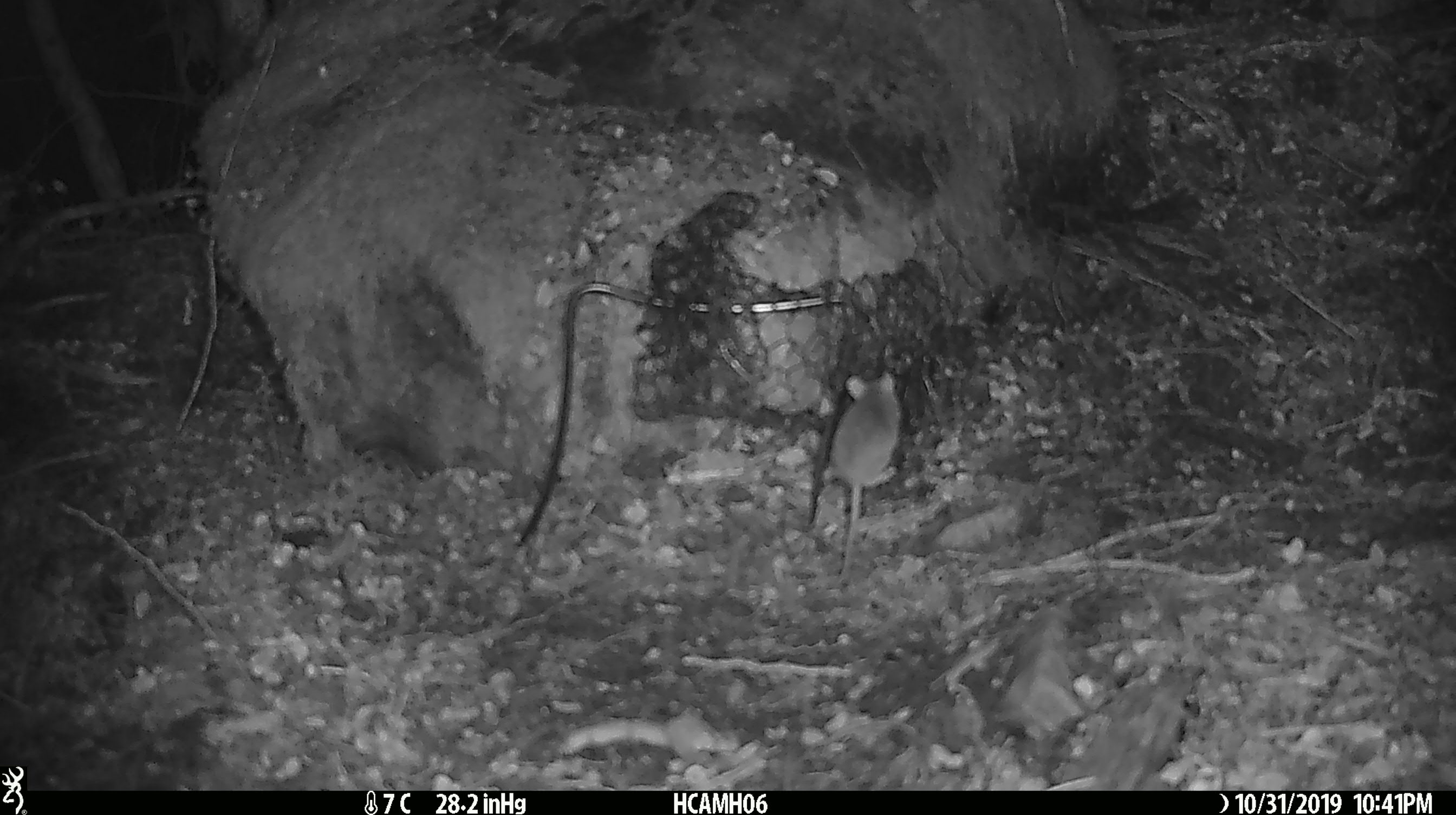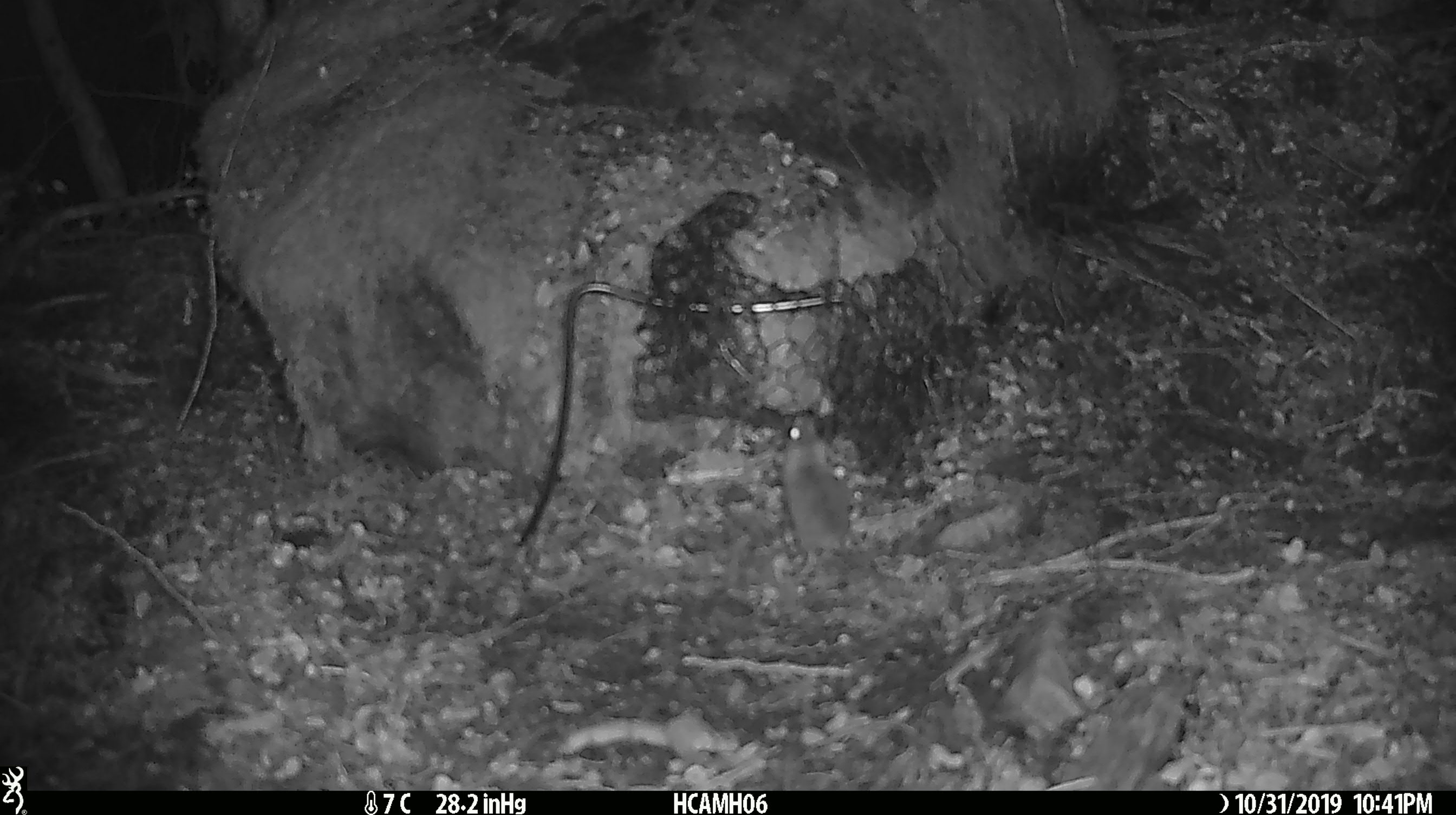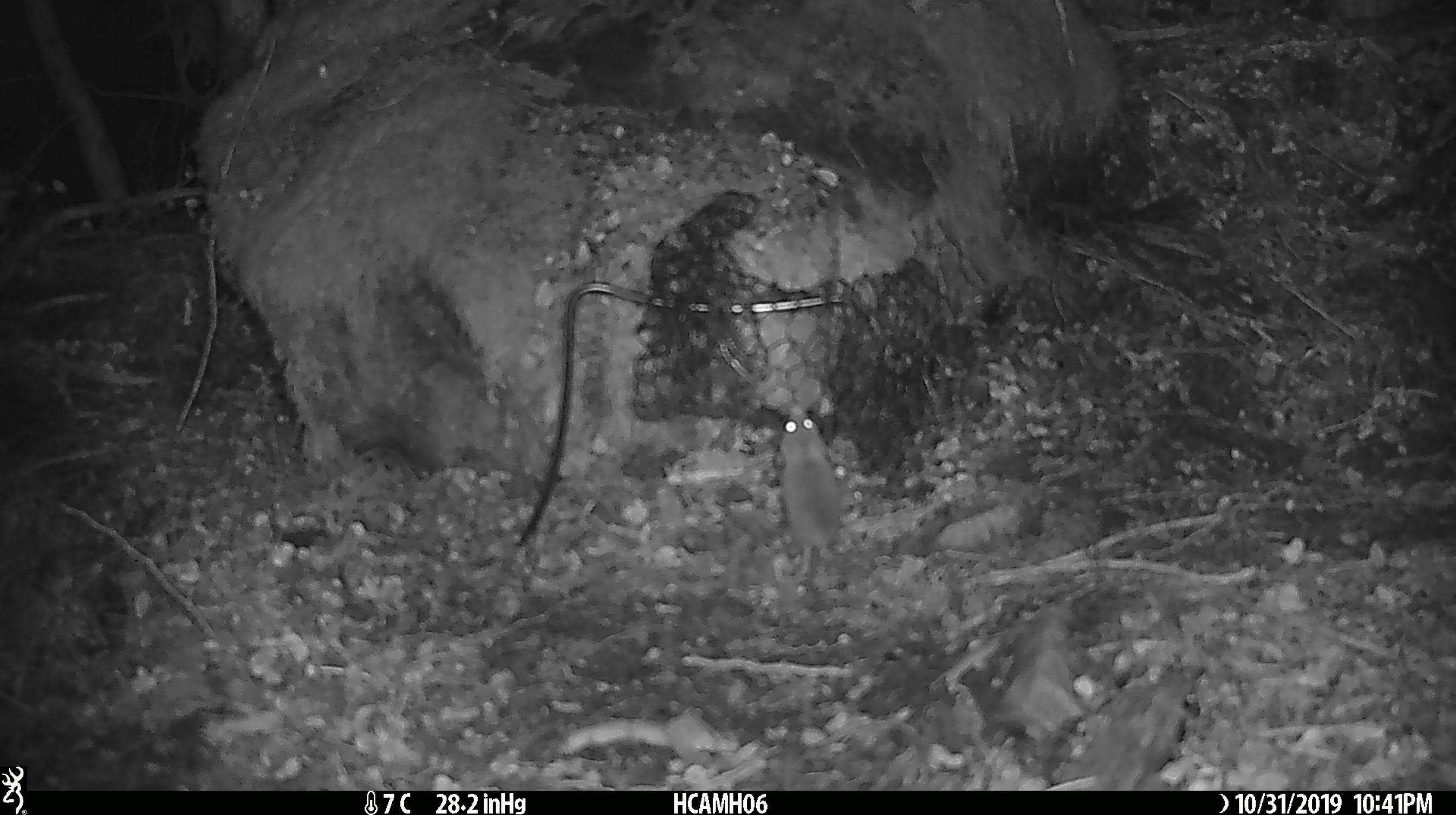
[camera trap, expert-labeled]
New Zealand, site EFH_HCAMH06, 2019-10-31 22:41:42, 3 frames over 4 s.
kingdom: Animalia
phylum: Chordata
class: Mammalia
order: Rodentia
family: Muridae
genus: Mus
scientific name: Mus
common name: mouse